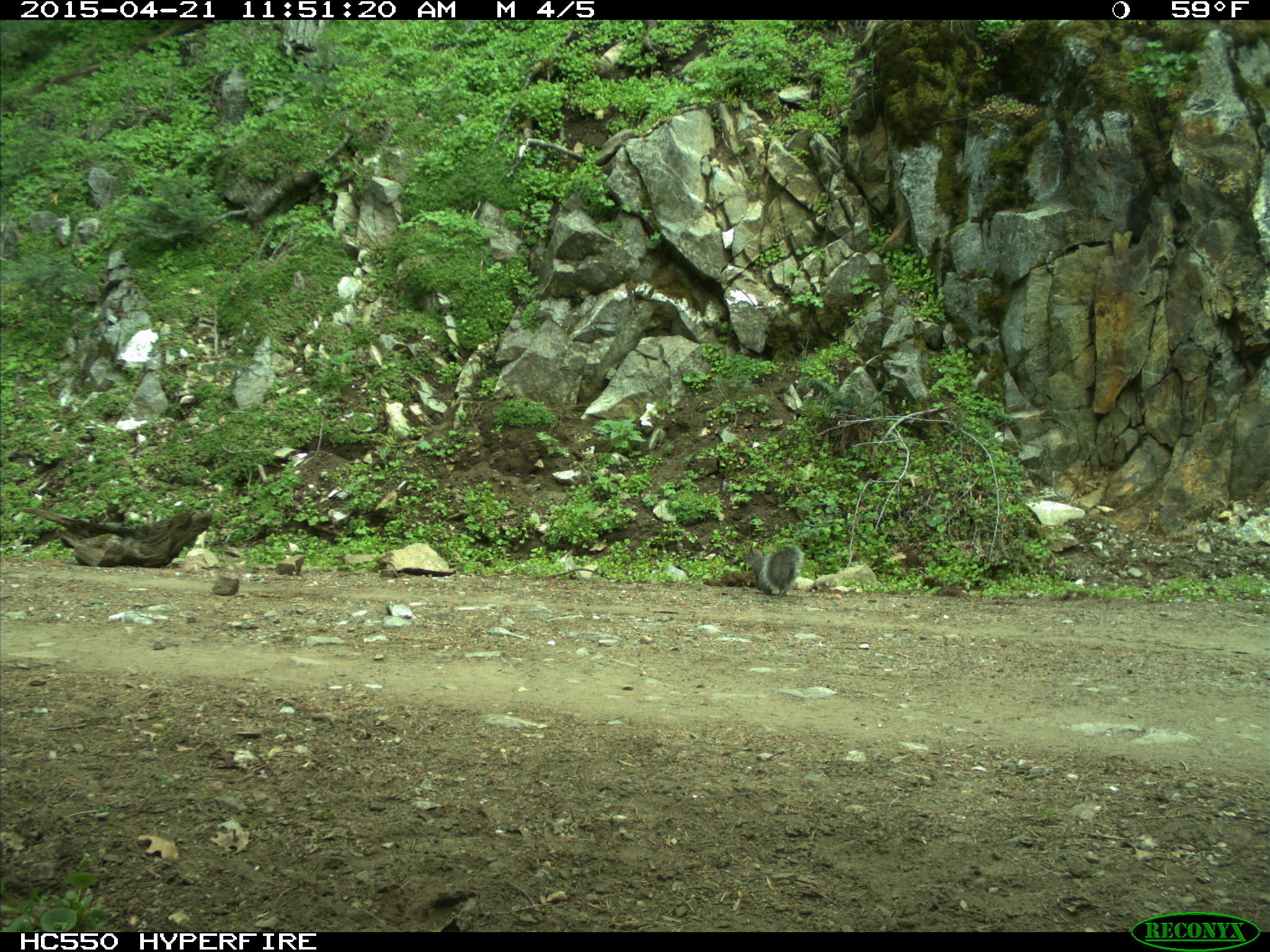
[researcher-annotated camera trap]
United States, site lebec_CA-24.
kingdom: Animalia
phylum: Chordata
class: Mammalia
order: Rodentia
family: Sciuridae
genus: Sciurus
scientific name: Sciurus carolinensis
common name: eastern gray squirrel